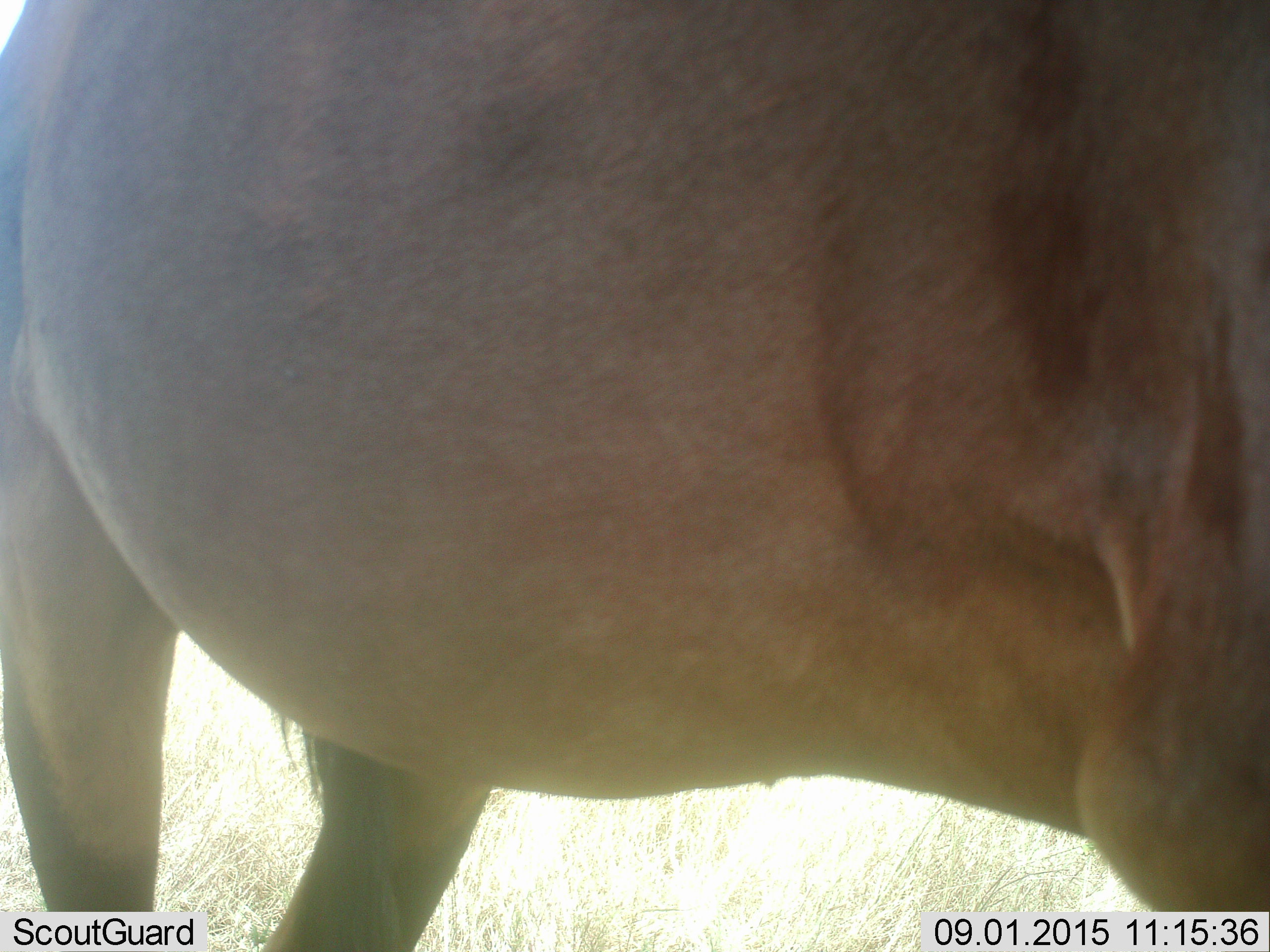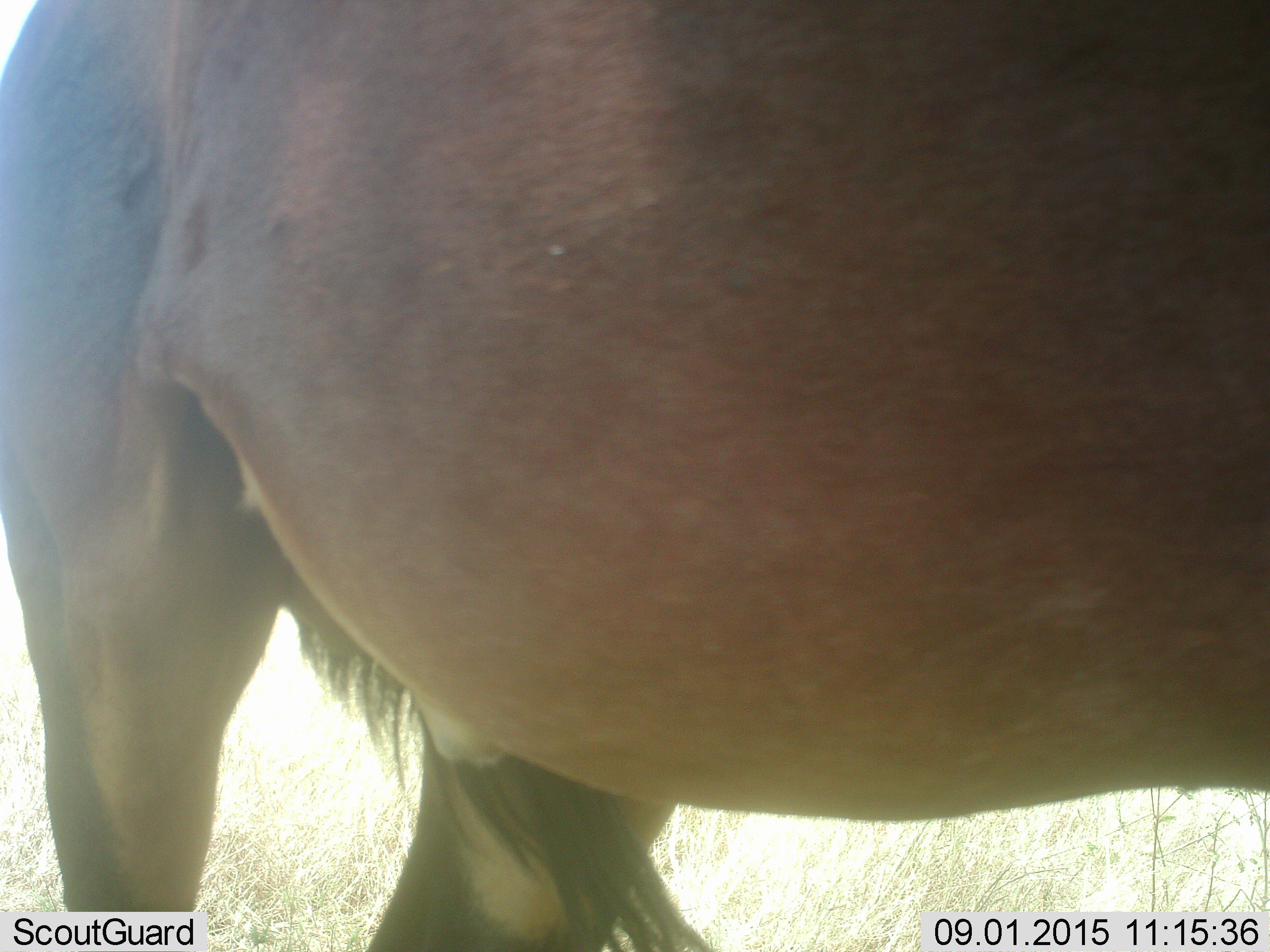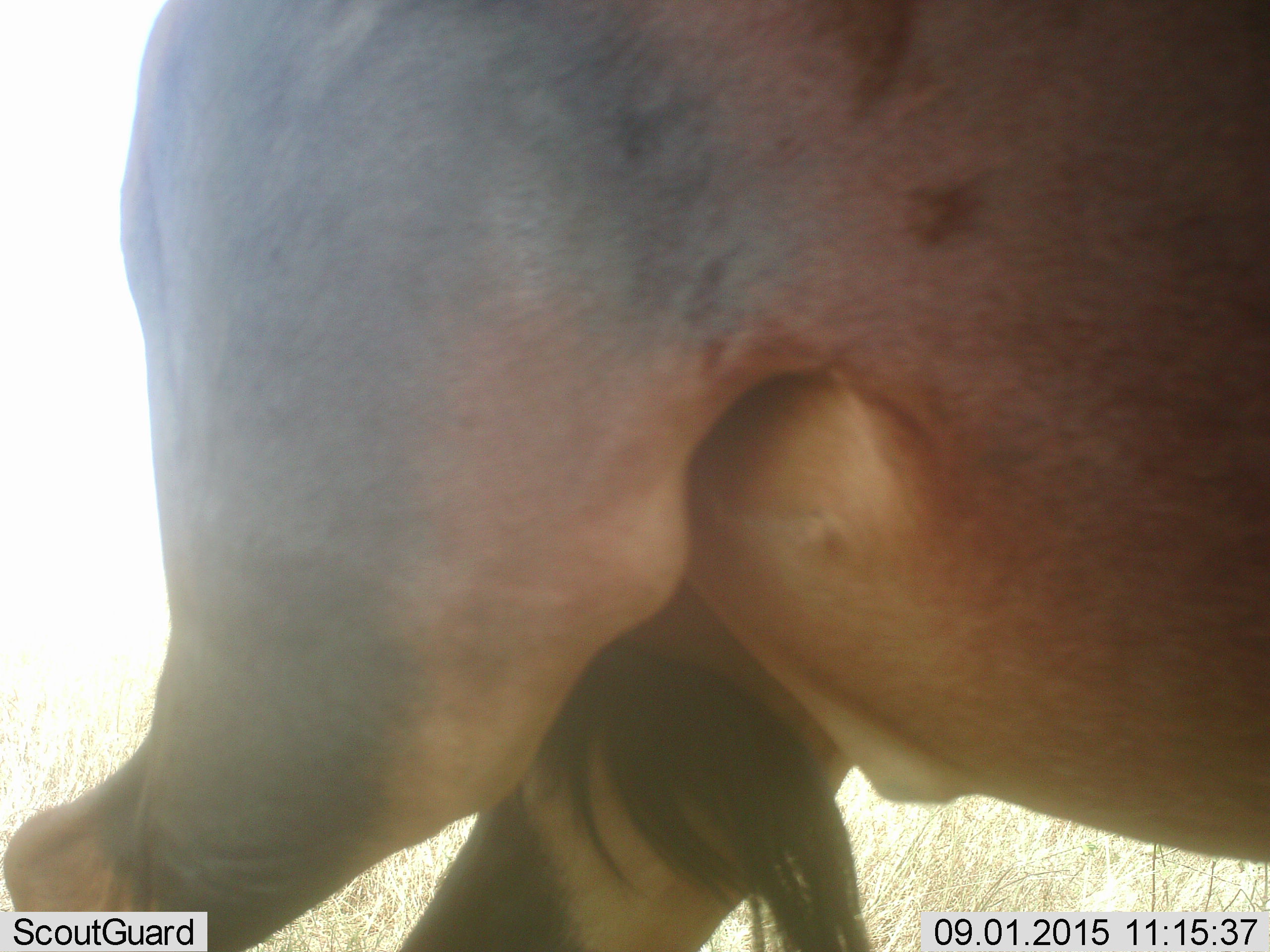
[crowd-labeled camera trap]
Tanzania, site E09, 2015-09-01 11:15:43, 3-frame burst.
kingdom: Animalia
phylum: Chordata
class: Mammalia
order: Artiodactyla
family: Bovidae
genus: Connochaetes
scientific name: Connochaetes taurinus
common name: blue wildebeest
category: wildebeest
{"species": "wildebeest (blue wildebeest) (Connochaetes taurinus)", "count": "1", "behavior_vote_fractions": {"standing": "25%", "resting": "0%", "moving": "75%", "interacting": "0%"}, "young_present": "0%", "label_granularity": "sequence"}